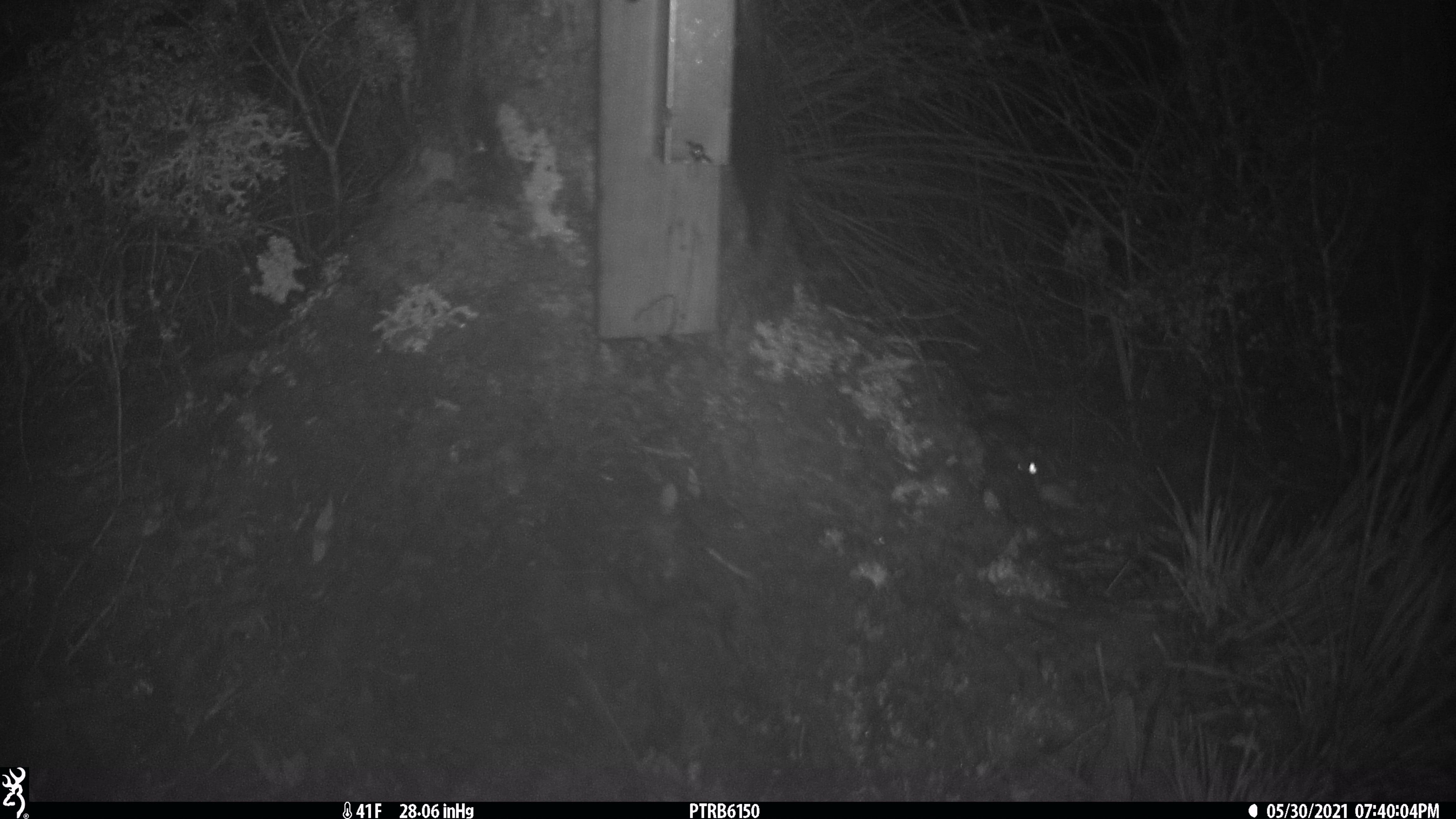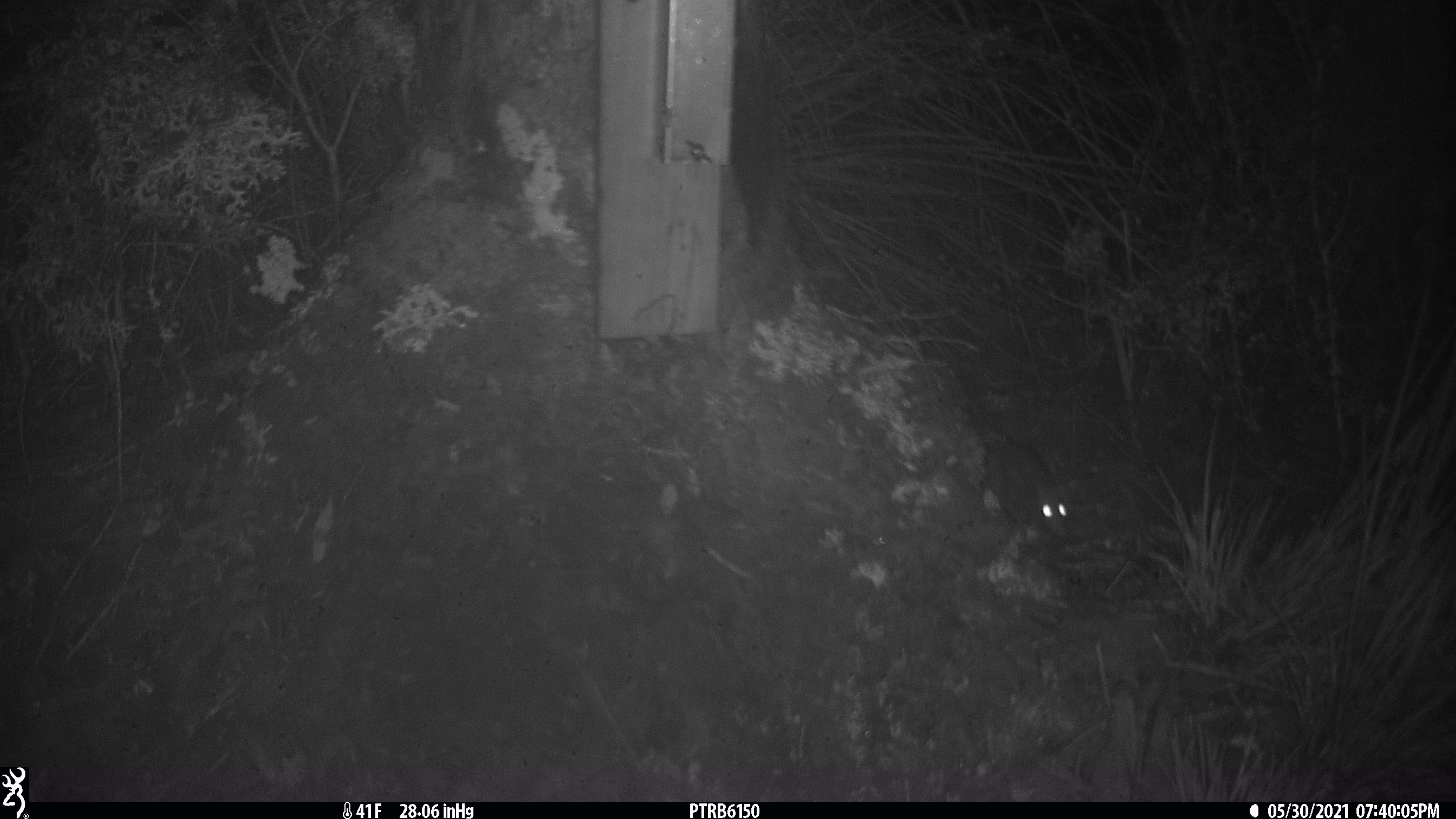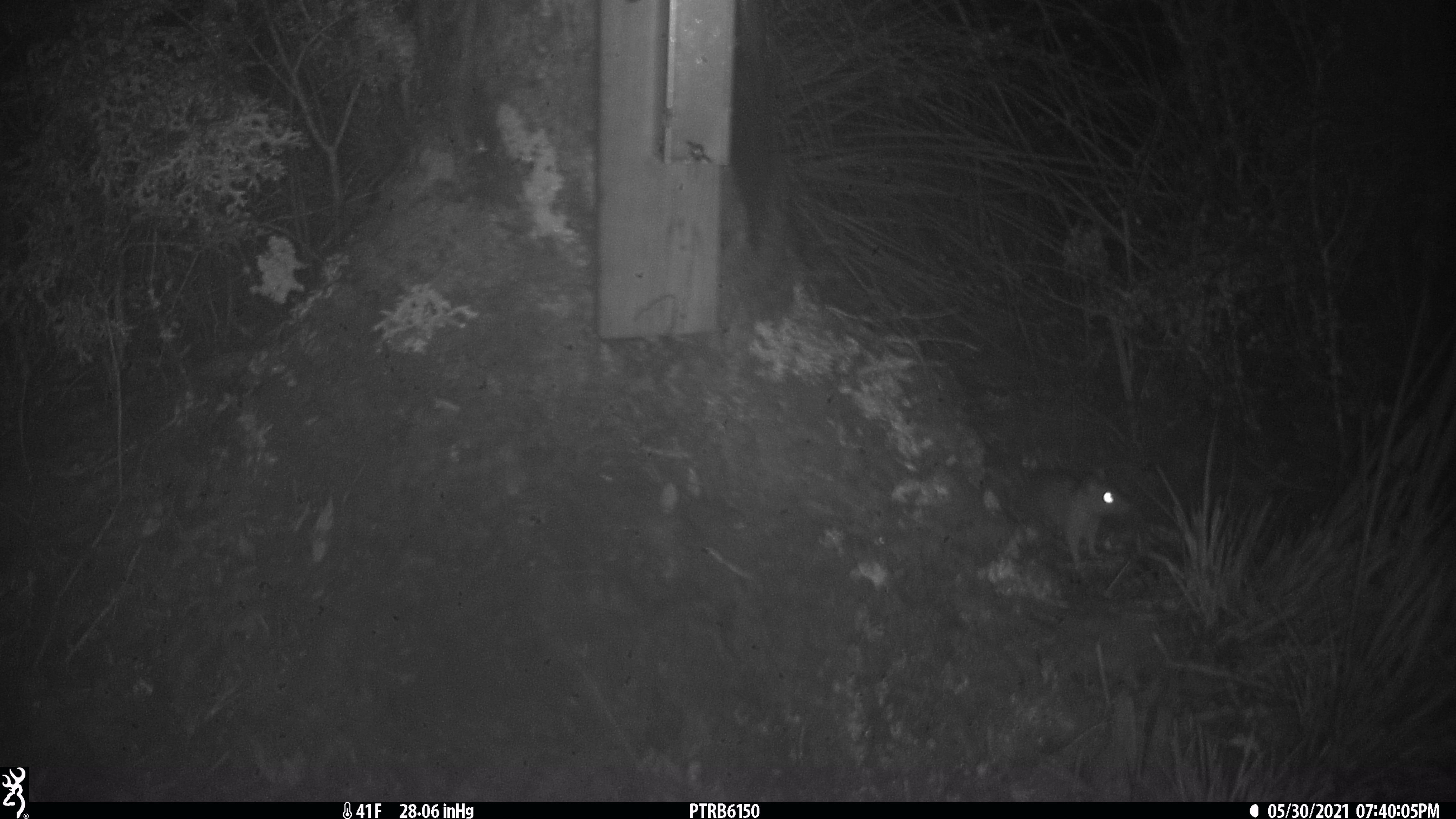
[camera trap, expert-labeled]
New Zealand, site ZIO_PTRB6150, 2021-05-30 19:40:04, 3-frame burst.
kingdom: Animalia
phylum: Chordata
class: Mammalia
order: Rodentia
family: Muridae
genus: Rattus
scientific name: Rattus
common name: rat